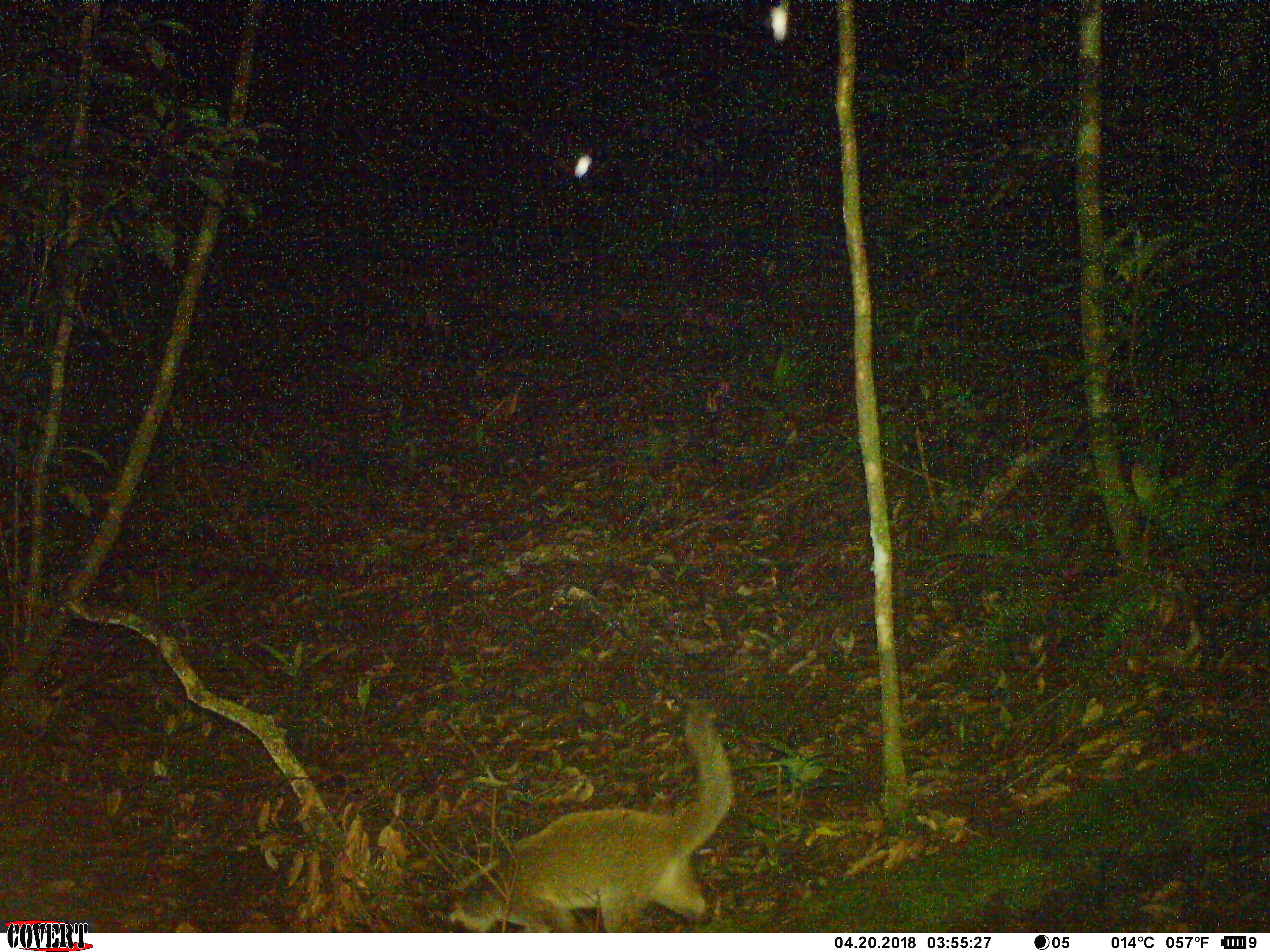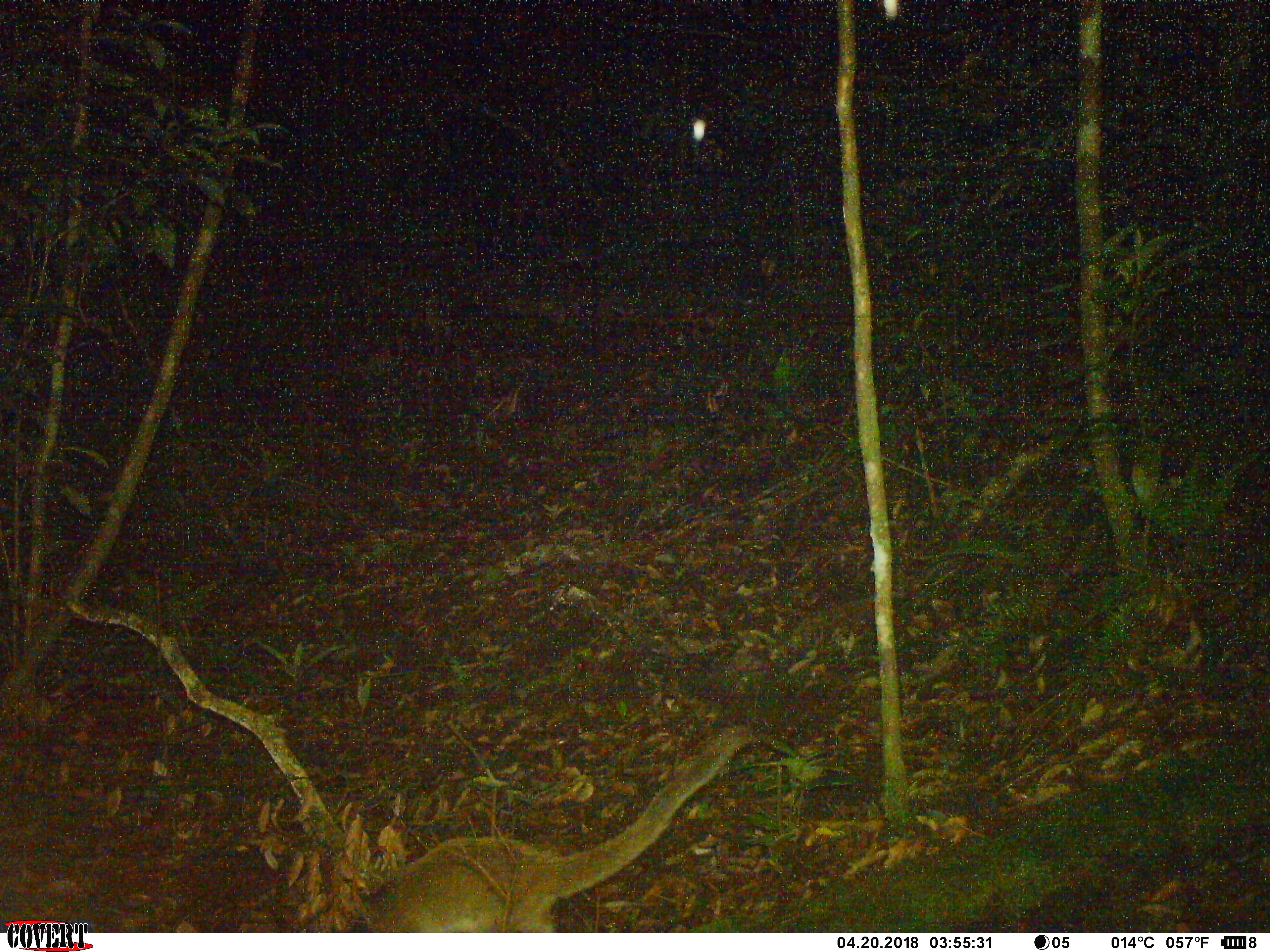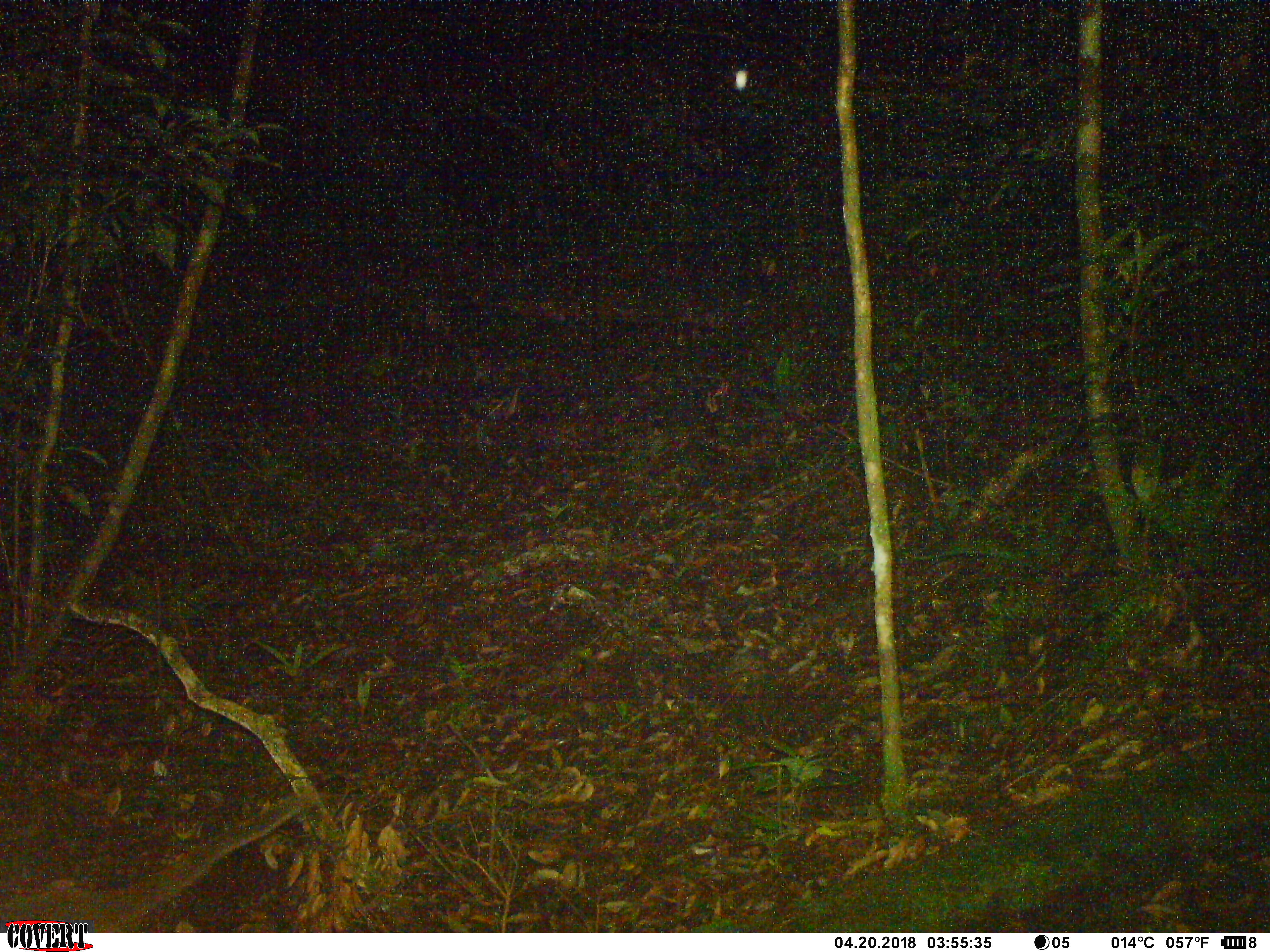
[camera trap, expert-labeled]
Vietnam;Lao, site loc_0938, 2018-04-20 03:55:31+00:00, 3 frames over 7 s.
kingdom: Animalia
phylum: Chordata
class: Mammalia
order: Carnivora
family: Viverridae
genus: Paguma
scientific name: Paguma larvata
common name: masked palm civet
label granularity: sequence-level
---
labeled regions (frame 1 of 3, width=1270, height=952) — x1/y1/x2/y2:
masked palm civet: 445/699/735/933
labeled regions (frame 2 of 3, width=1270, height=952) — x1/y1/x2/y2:
masked palm civet: 348/724/749/932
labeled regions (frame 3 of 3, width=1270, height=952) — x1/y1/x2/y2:
masked palm civet: 0/798/314/933